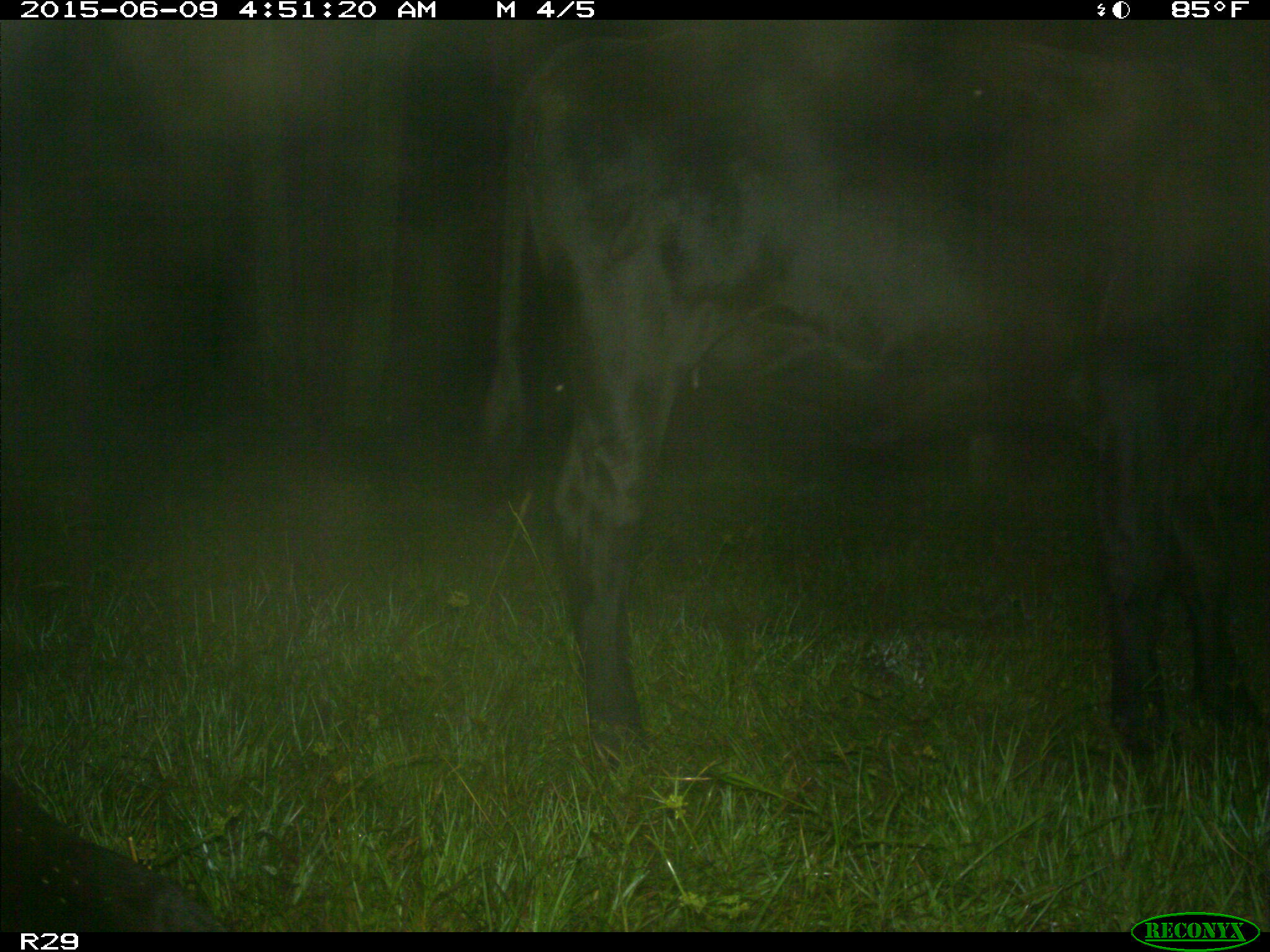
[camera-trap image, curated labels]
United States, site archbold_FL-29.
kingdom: Animalia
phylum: Chordata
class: Mammalia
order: Artiodactyla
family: Bovidae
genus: Bos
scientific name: Bos taurus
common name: domestic cow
Bos taurus (domestic cow).